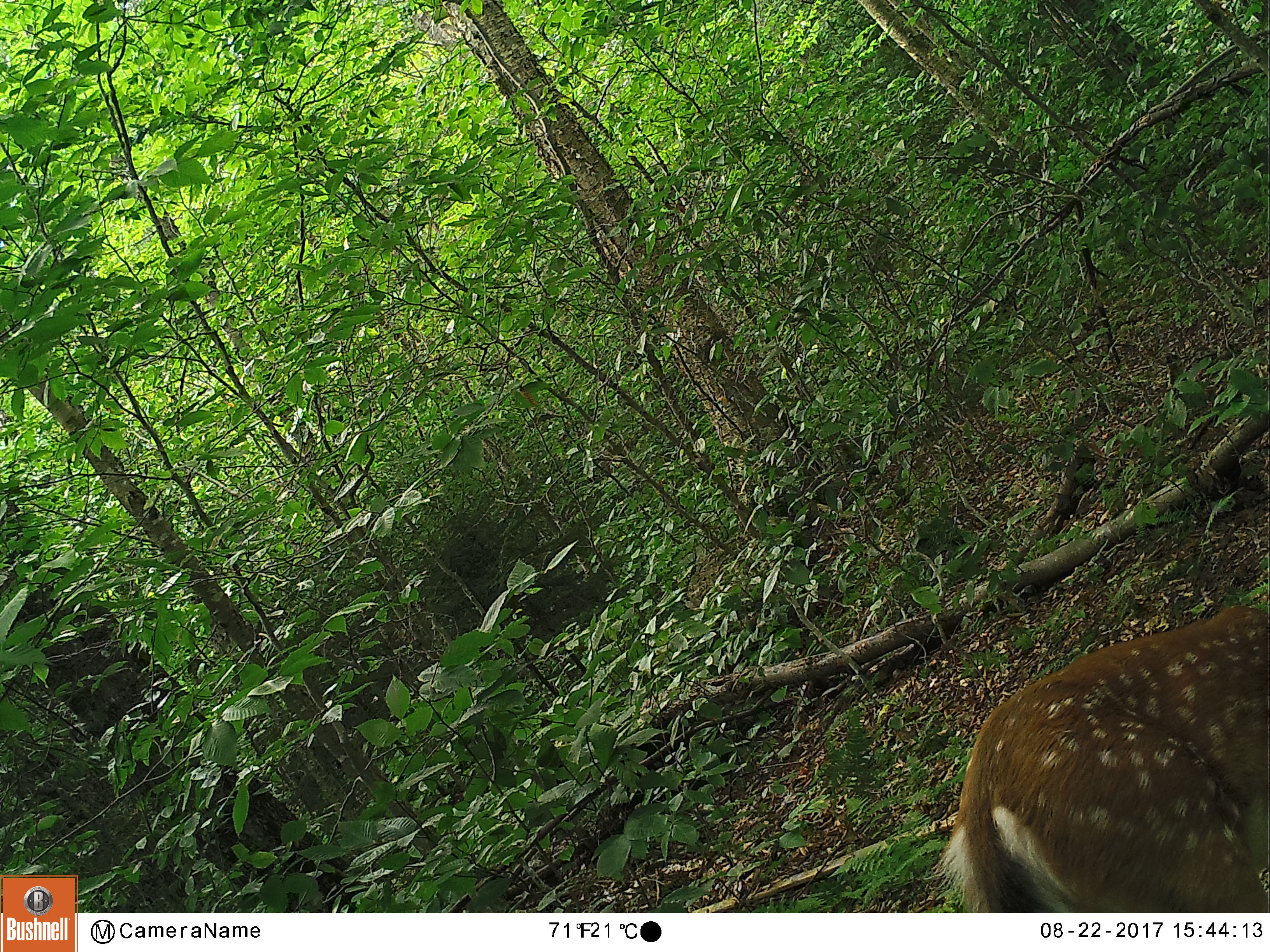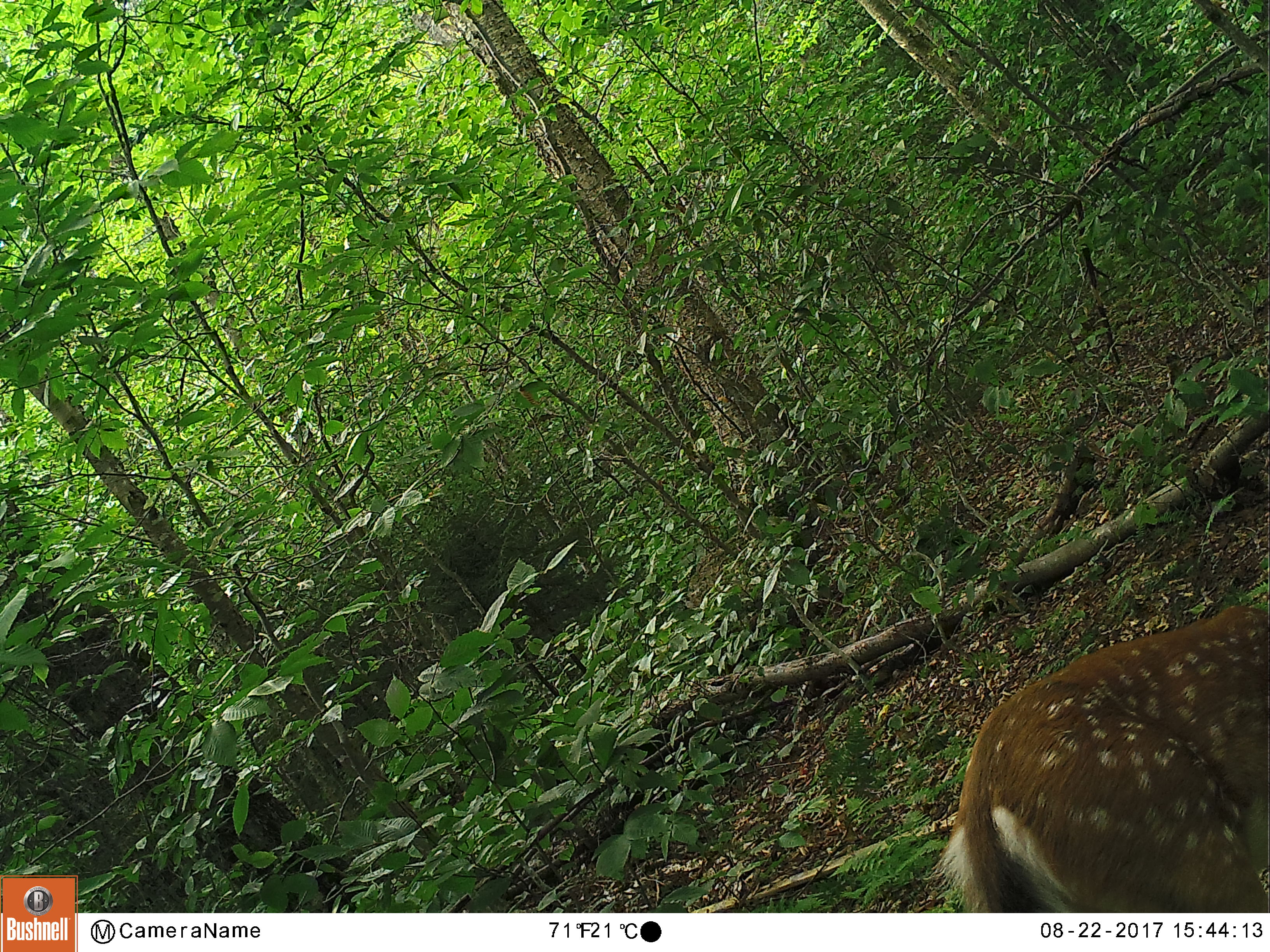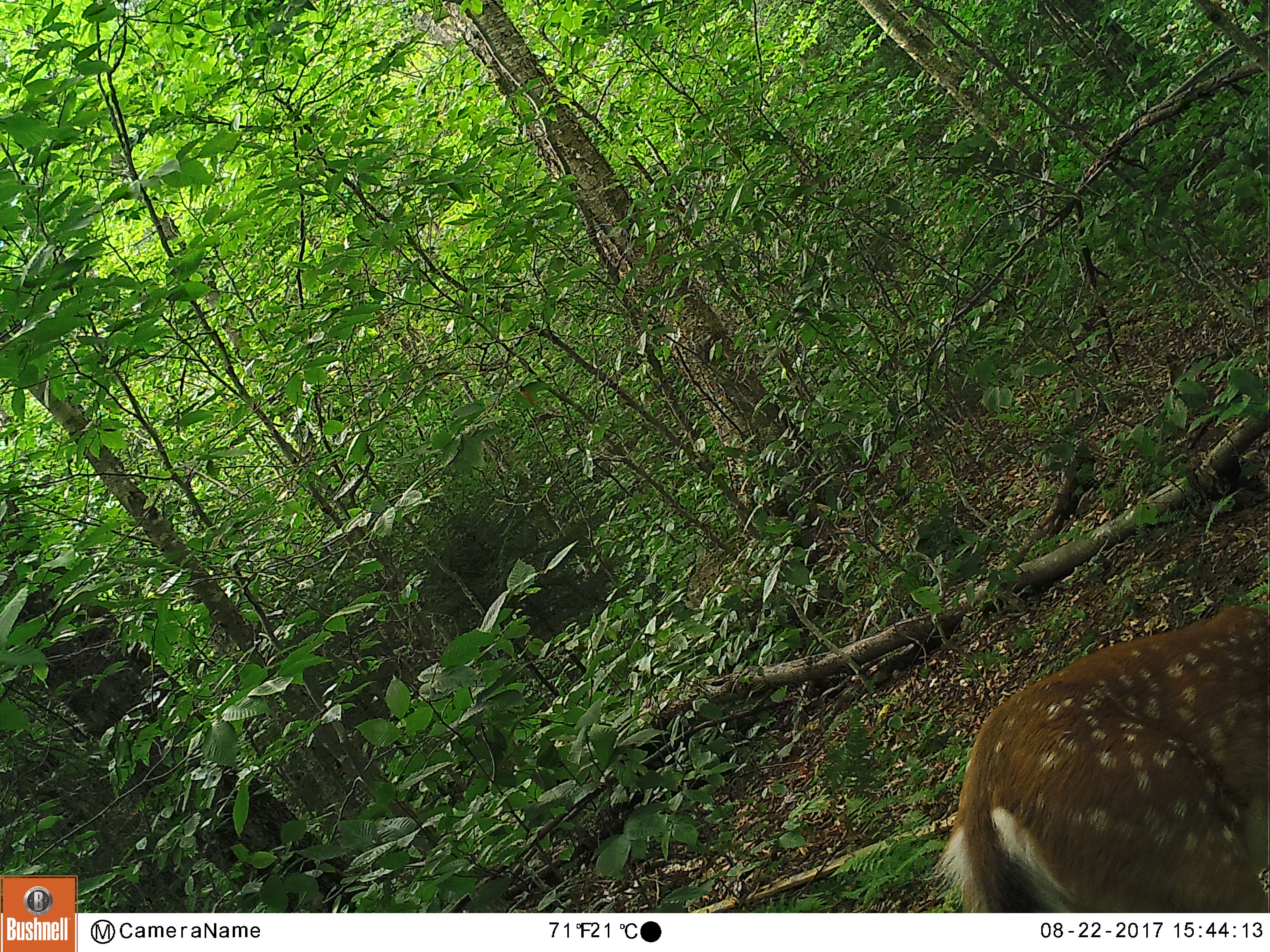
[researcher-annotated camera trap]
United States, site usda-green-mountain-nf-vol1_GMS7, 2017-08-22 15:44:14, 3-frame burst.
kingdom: Animalia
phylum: Chordata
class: Mammalia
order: Artiodactyla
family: Cervidae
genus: Odocoileus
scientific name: Odocoileus virginianus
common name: white-tailed deer